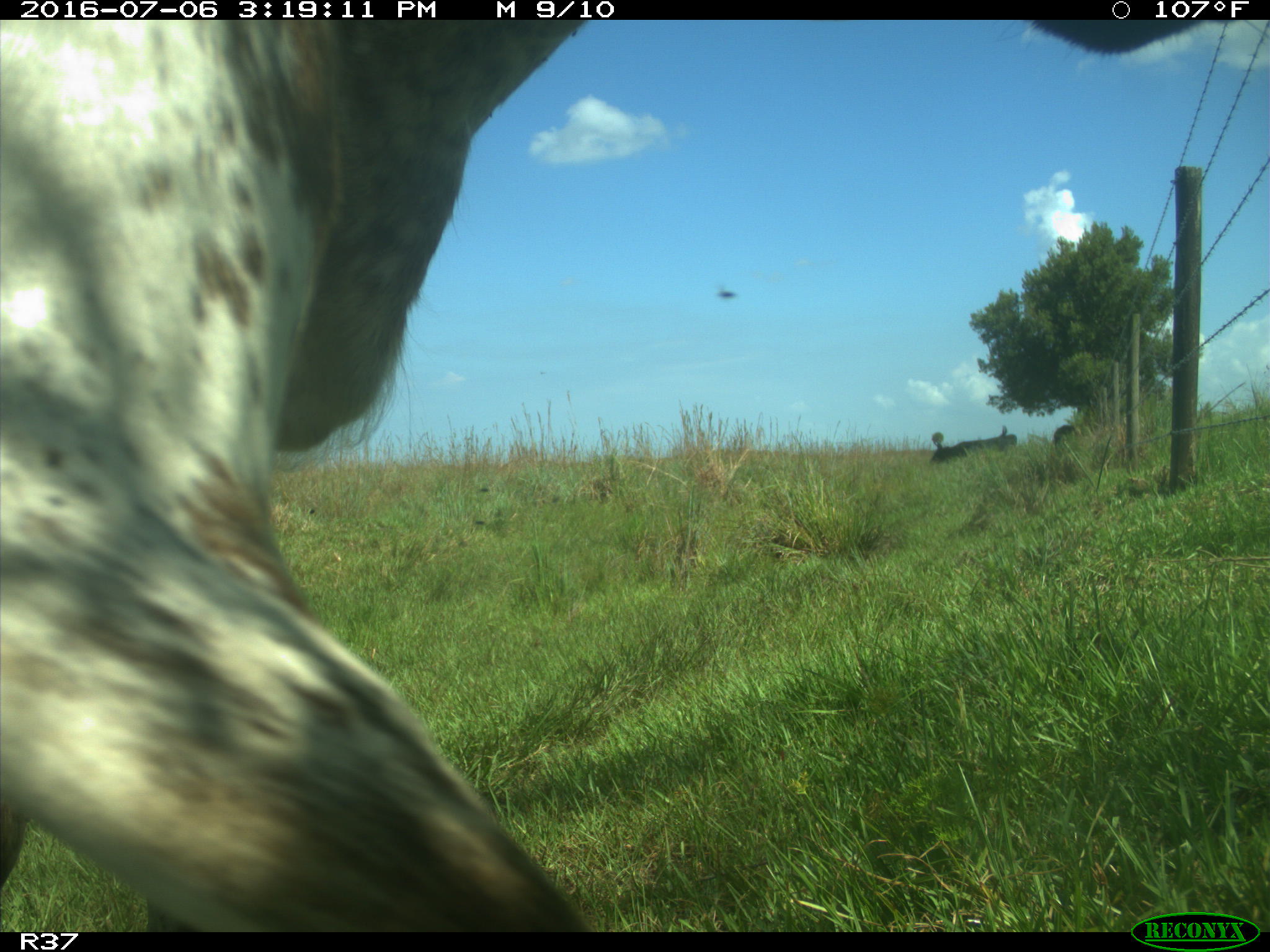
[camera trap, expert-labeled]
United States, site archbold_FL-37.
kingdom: Animalia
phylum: Chordata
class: Mammalia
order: Artiodactyla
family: Bovidae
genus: Bos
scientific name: Bos taurus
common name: domestic cow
Bos taurus (domestic cow).